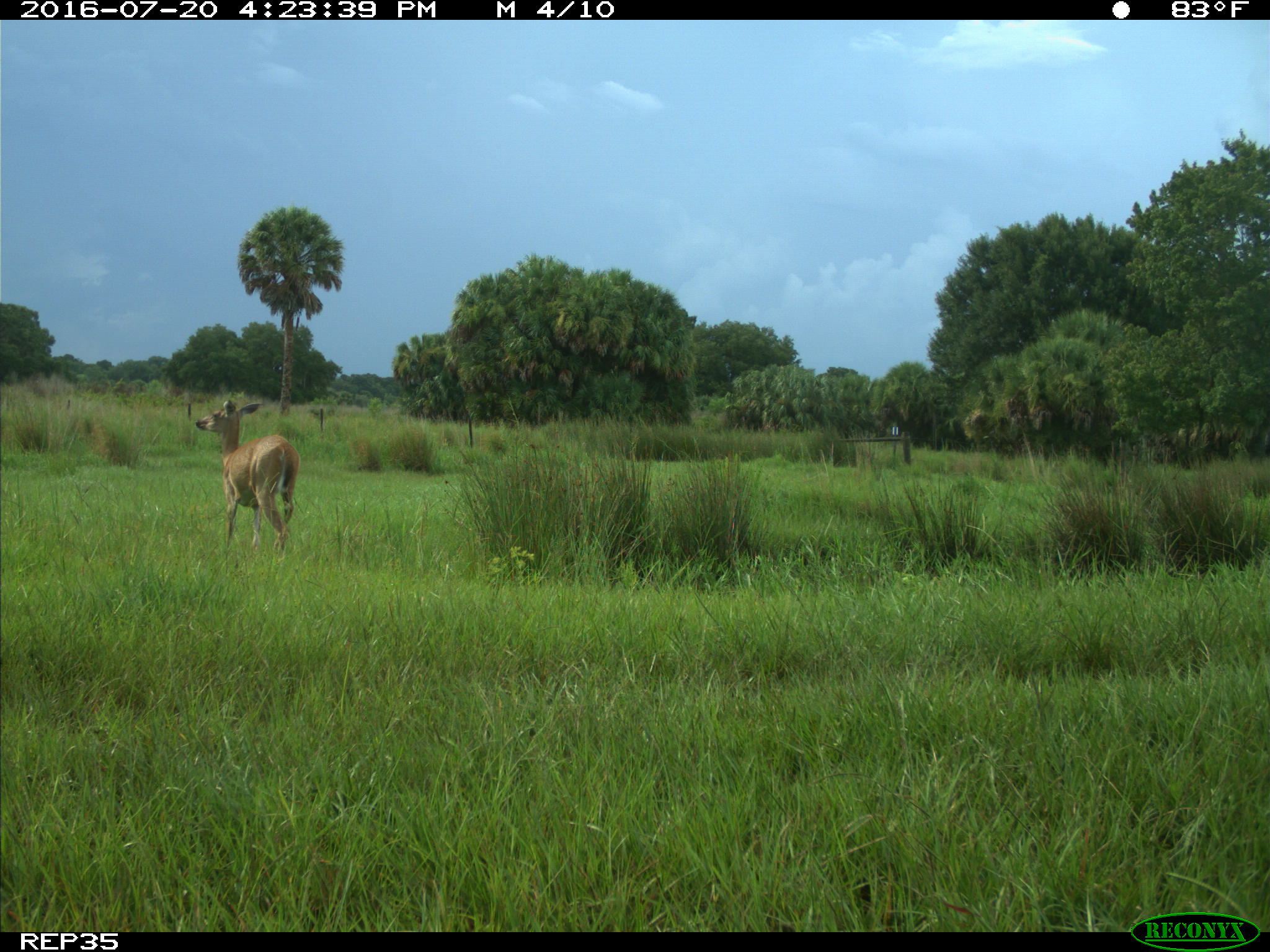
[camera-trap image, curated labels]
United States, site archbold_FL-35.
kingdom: Animalia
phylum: Chordata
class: Mammalia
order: Artiodactyla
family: Cervidae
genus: Odocoileus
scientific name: Odocoileus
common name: deer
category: unidentified deer